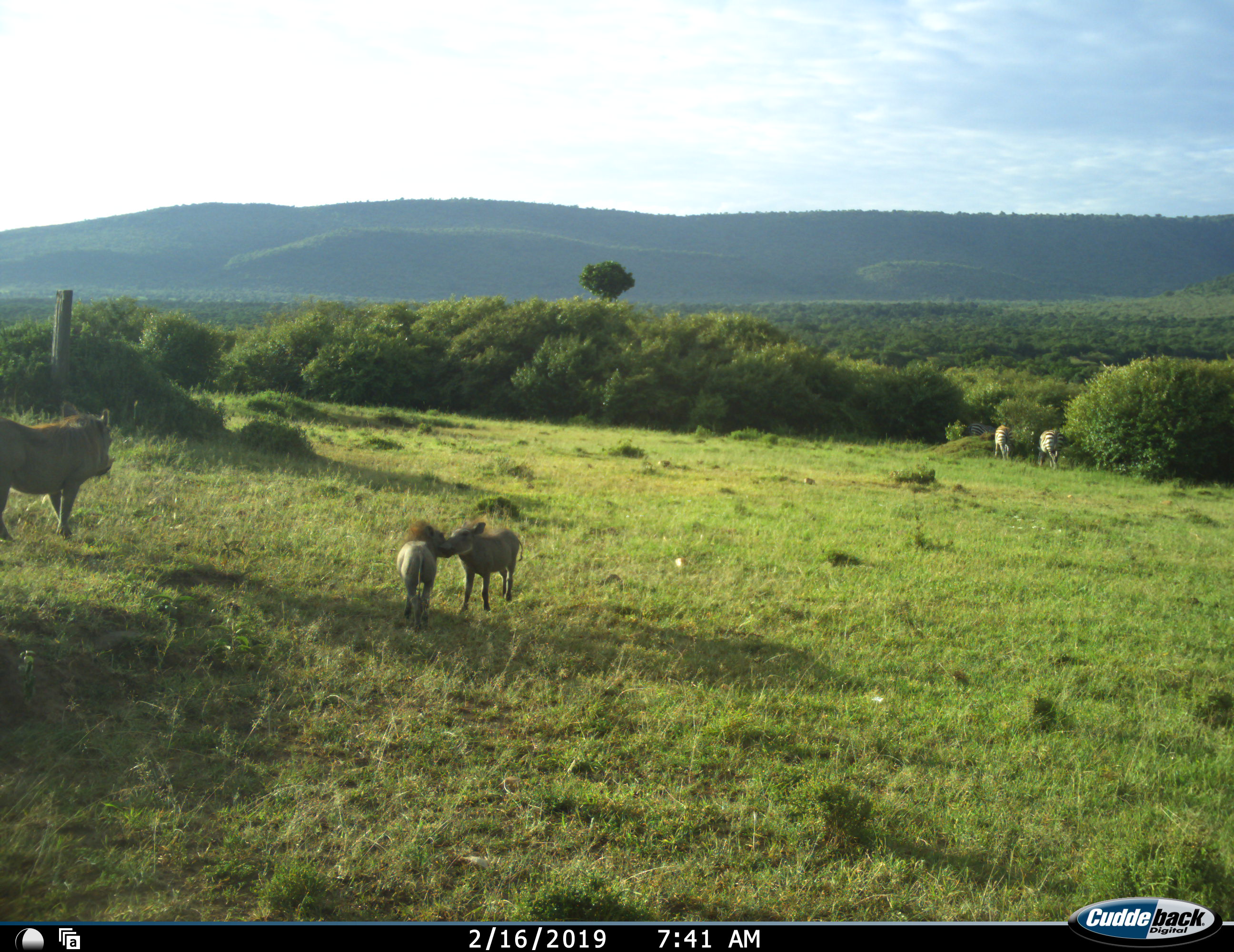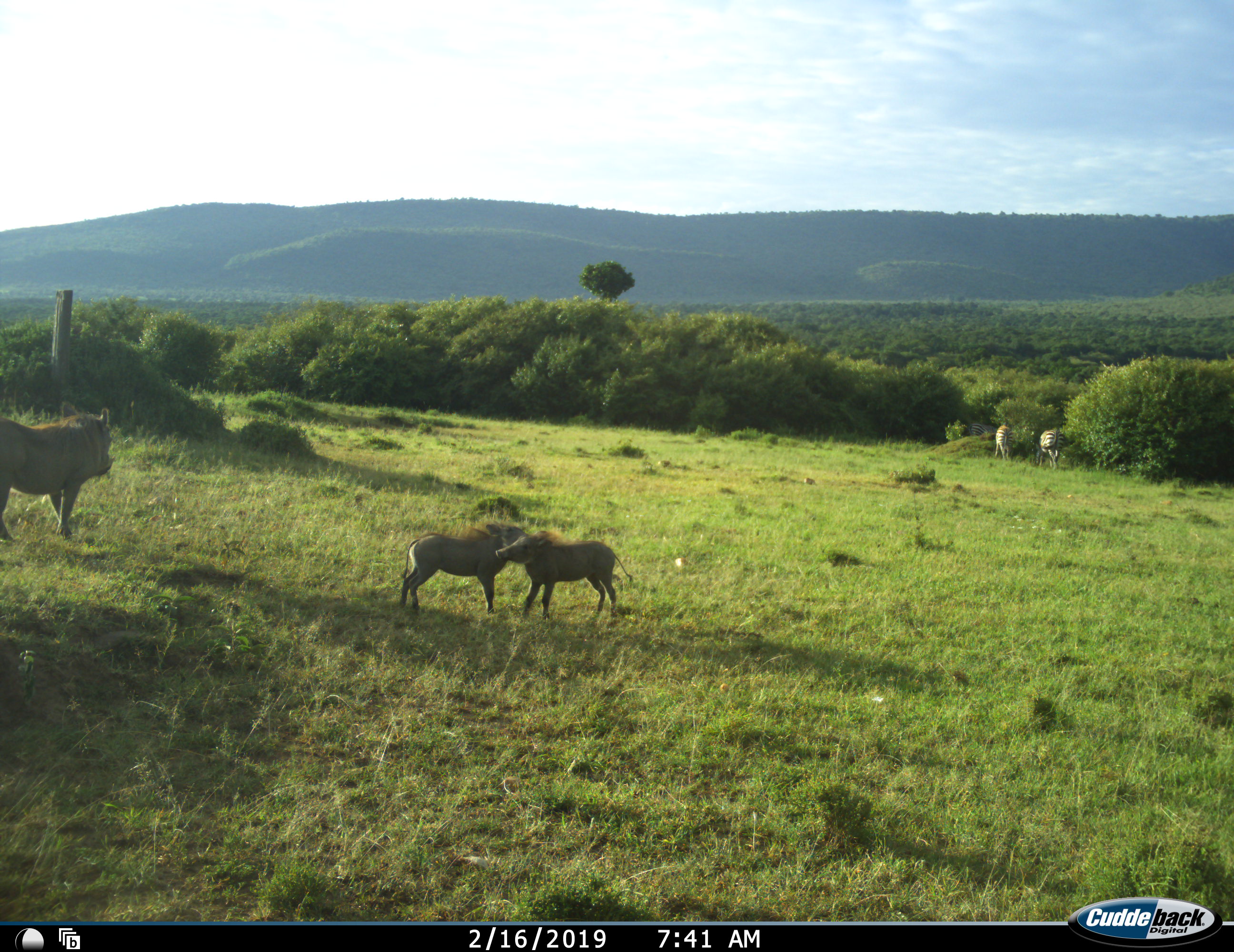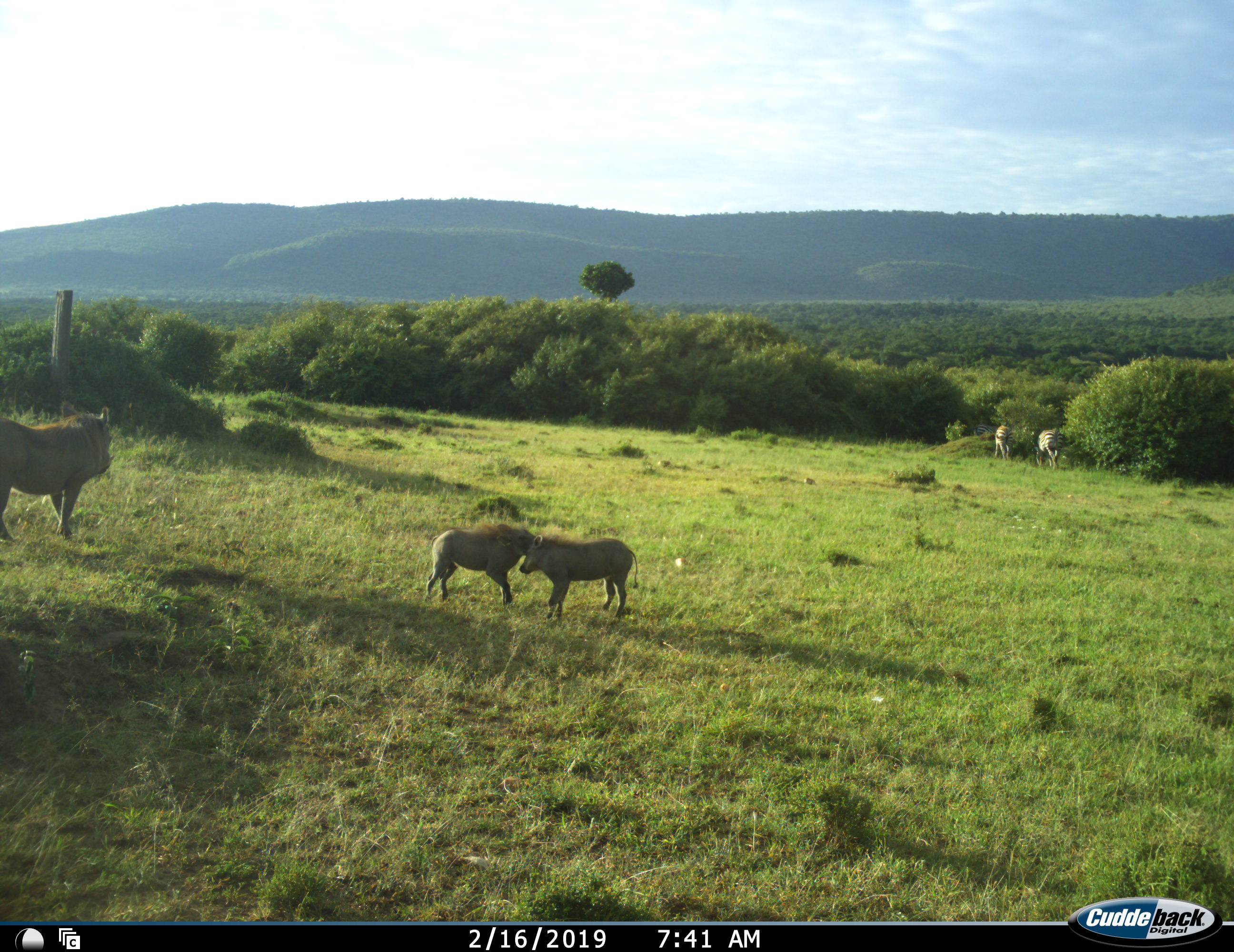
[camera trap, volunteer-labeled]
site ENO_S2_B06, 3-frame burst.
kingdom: Animalia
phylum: Chordata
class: Mammalia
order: Artiodactyla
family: Suidae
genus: Phacochoerus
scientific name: Phacochoerus africanus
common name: warthog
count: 3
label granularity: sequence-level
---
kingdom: Animalia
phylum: Chordata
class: Mammalia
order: Perissodactyla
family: Equidae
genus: Equus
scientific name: Equus quagga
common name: plains zebra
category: zebraplains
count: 3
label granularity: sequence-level